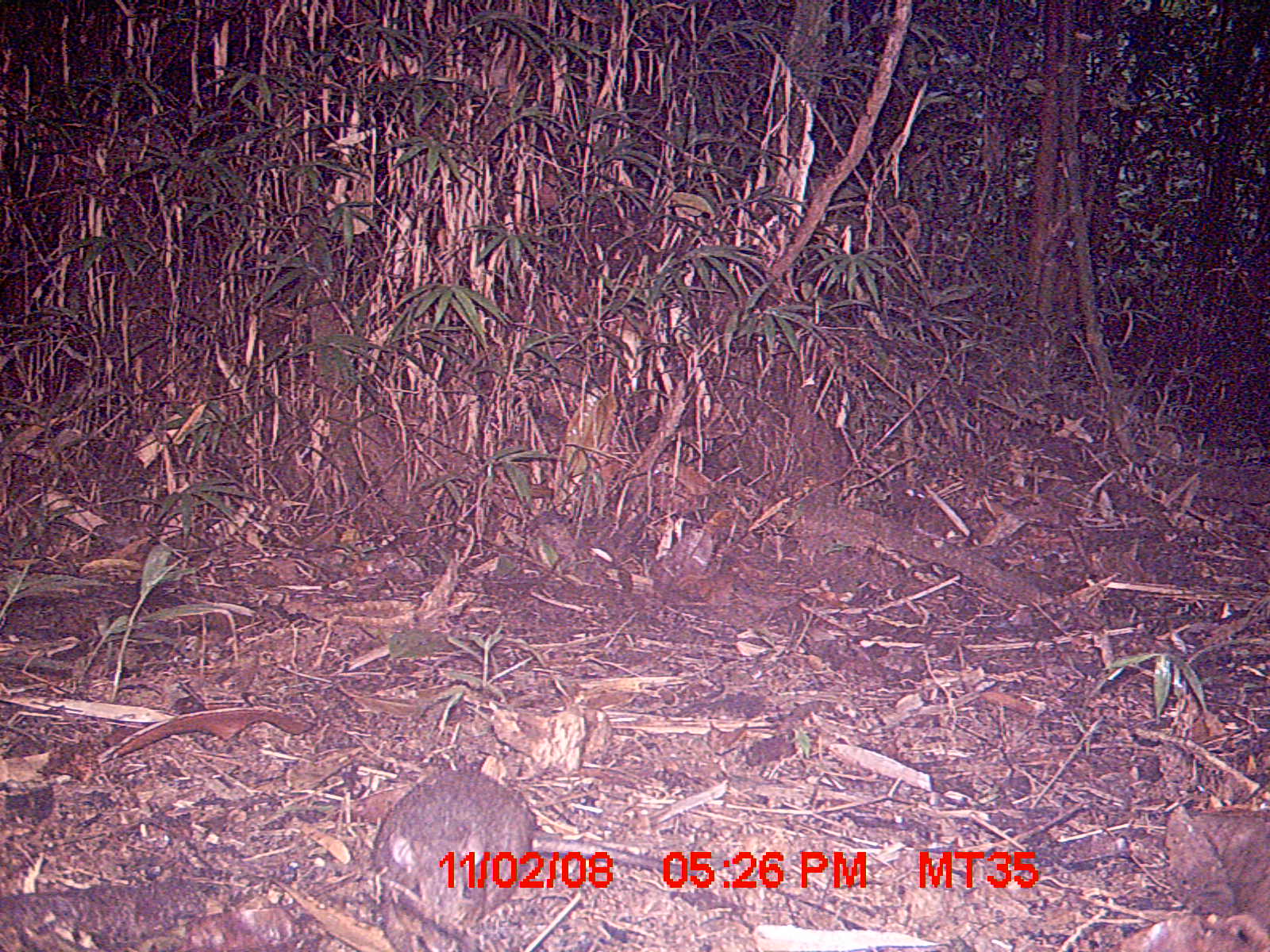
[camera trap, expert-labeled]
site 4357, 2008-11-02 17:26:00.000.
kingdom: Animalia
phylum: Chordata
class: Mammalia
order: Rodentia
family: Nesomyidae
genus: Nesomys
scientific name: Nesomys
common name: nesomys rodents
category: nesomys sp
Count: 1.